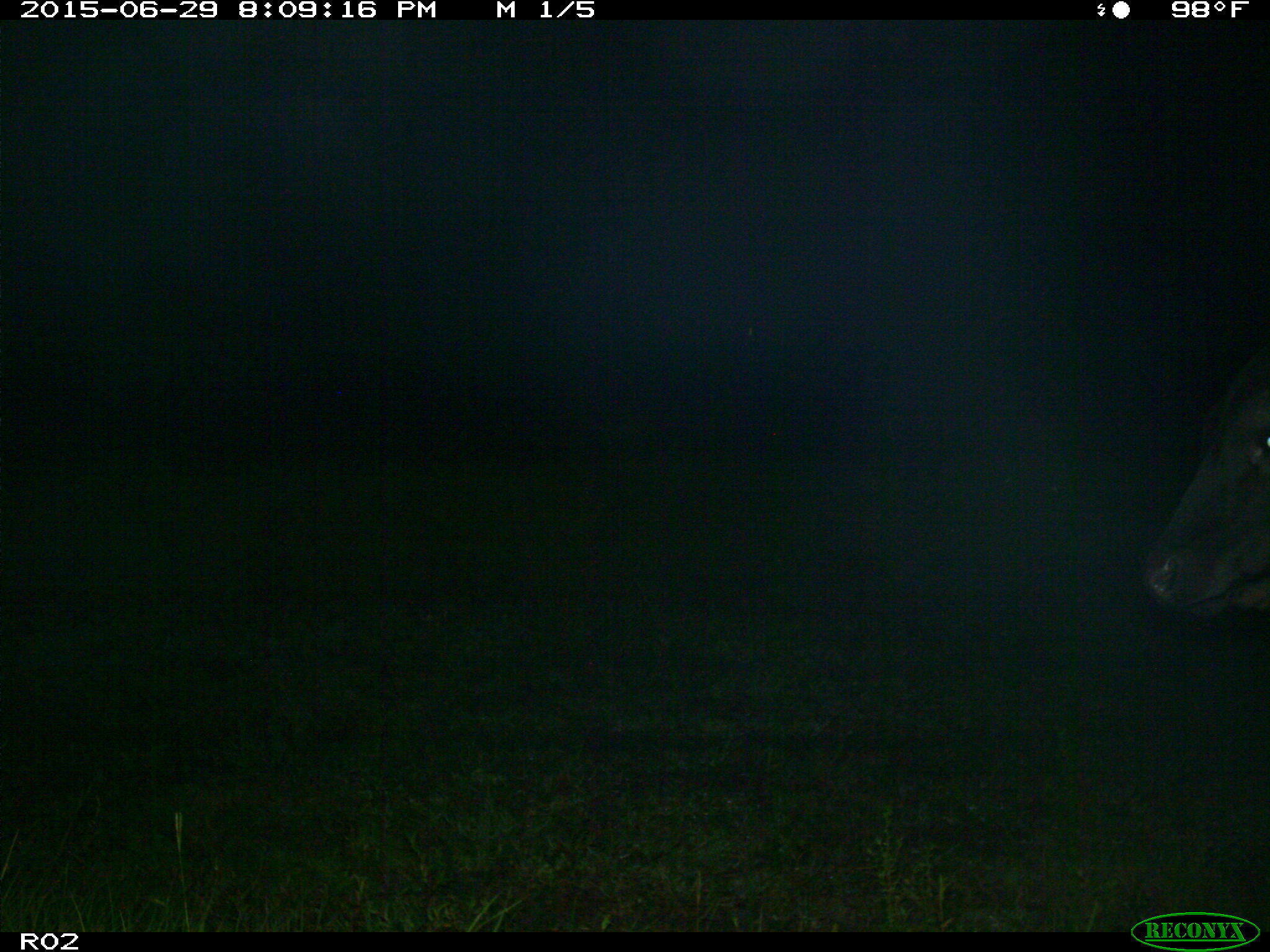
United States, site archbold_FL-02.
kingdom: Animalia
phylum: Chordata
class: Mammalia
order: Artiodactyla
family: Bovidae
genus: Bos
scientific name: Bos taurus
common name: domestic cow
Bos taurus (domestic cow).